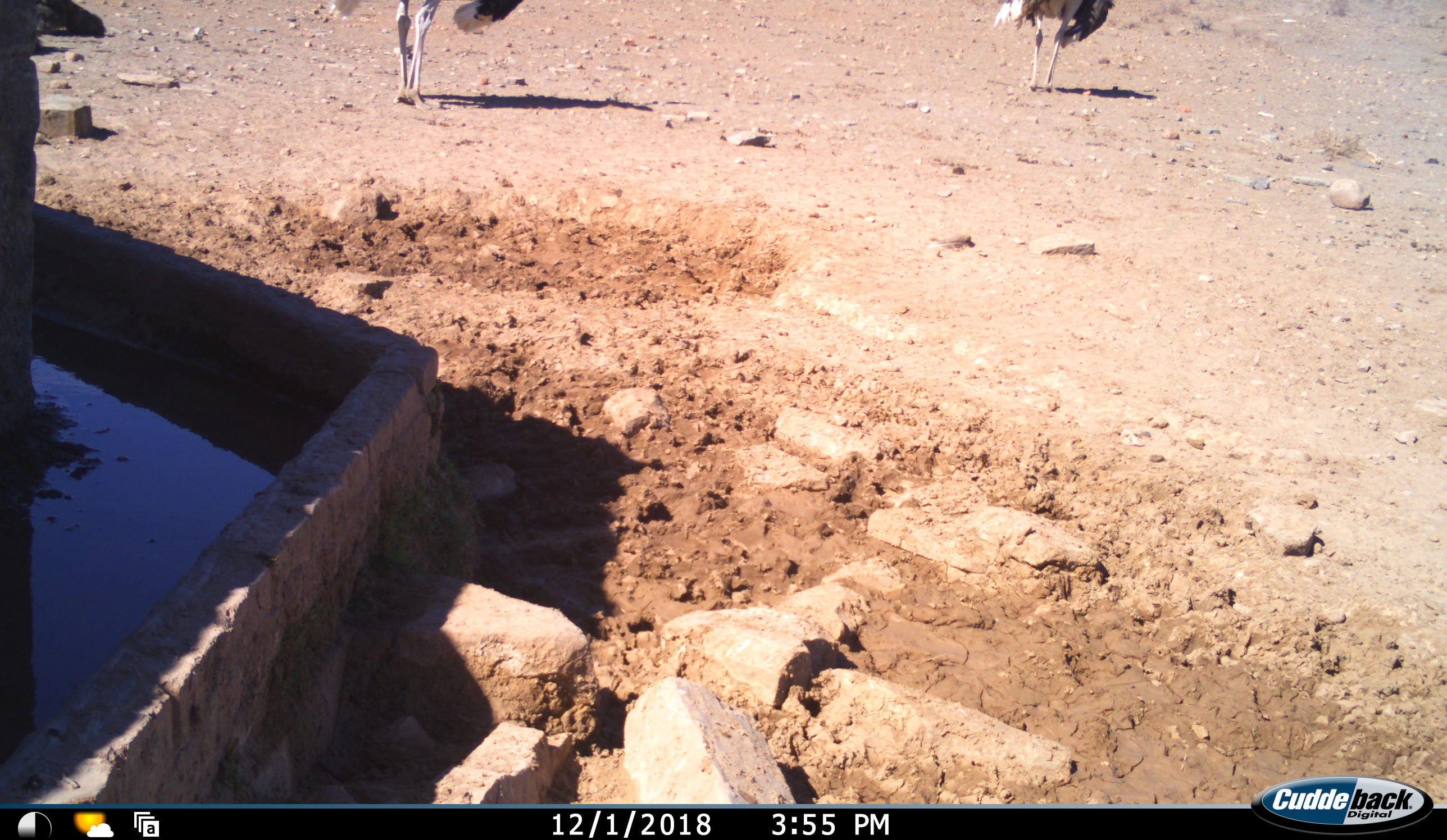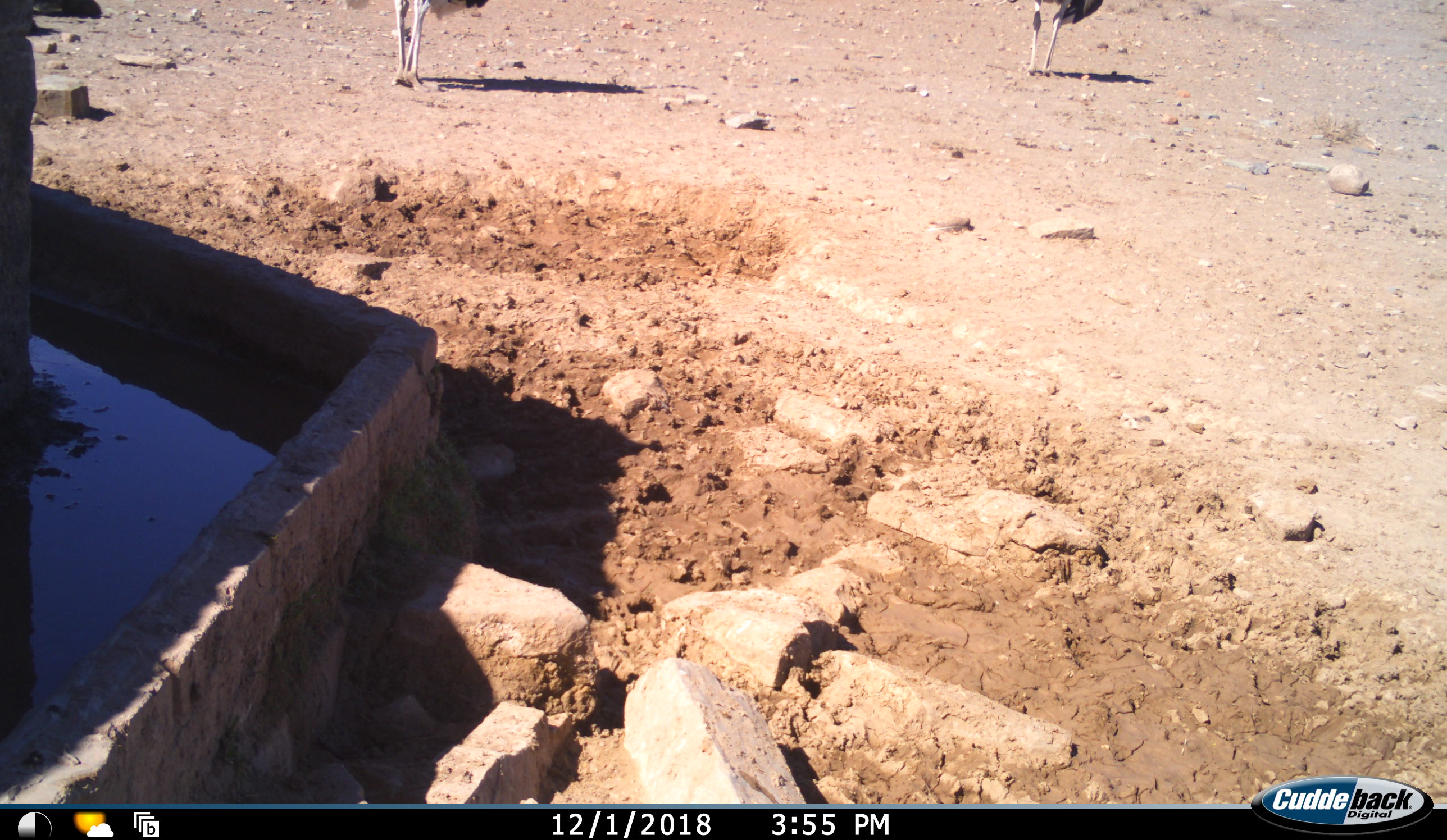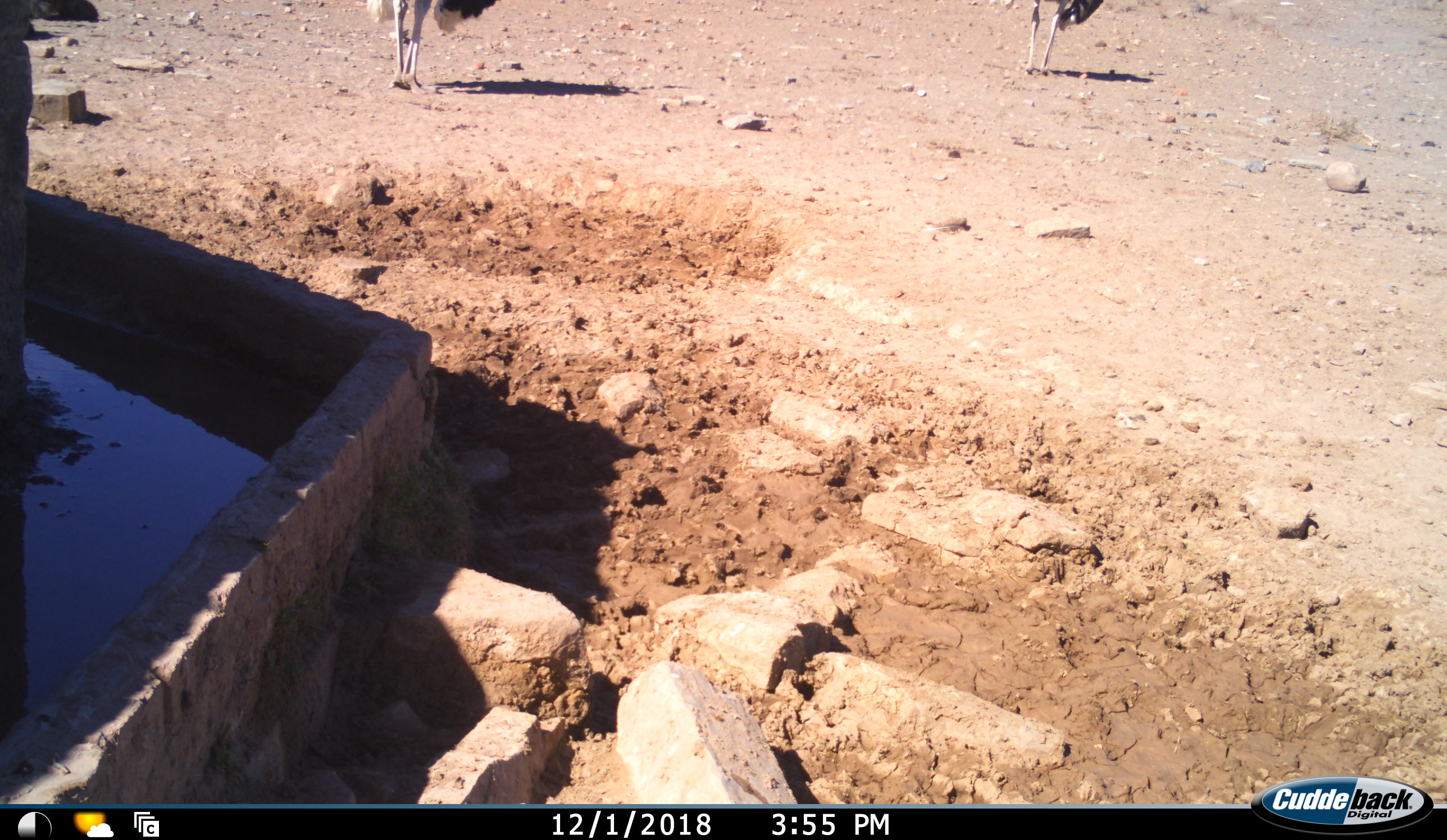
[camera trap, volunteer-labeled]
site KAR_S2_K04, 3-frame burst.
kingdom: Animalia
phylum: Chordata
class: Aves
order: Struthioniformes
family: Struthionidae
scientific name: Struthionidae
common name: ostrich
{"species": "ostrich (Struthionidae)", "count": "2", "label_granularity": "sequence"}